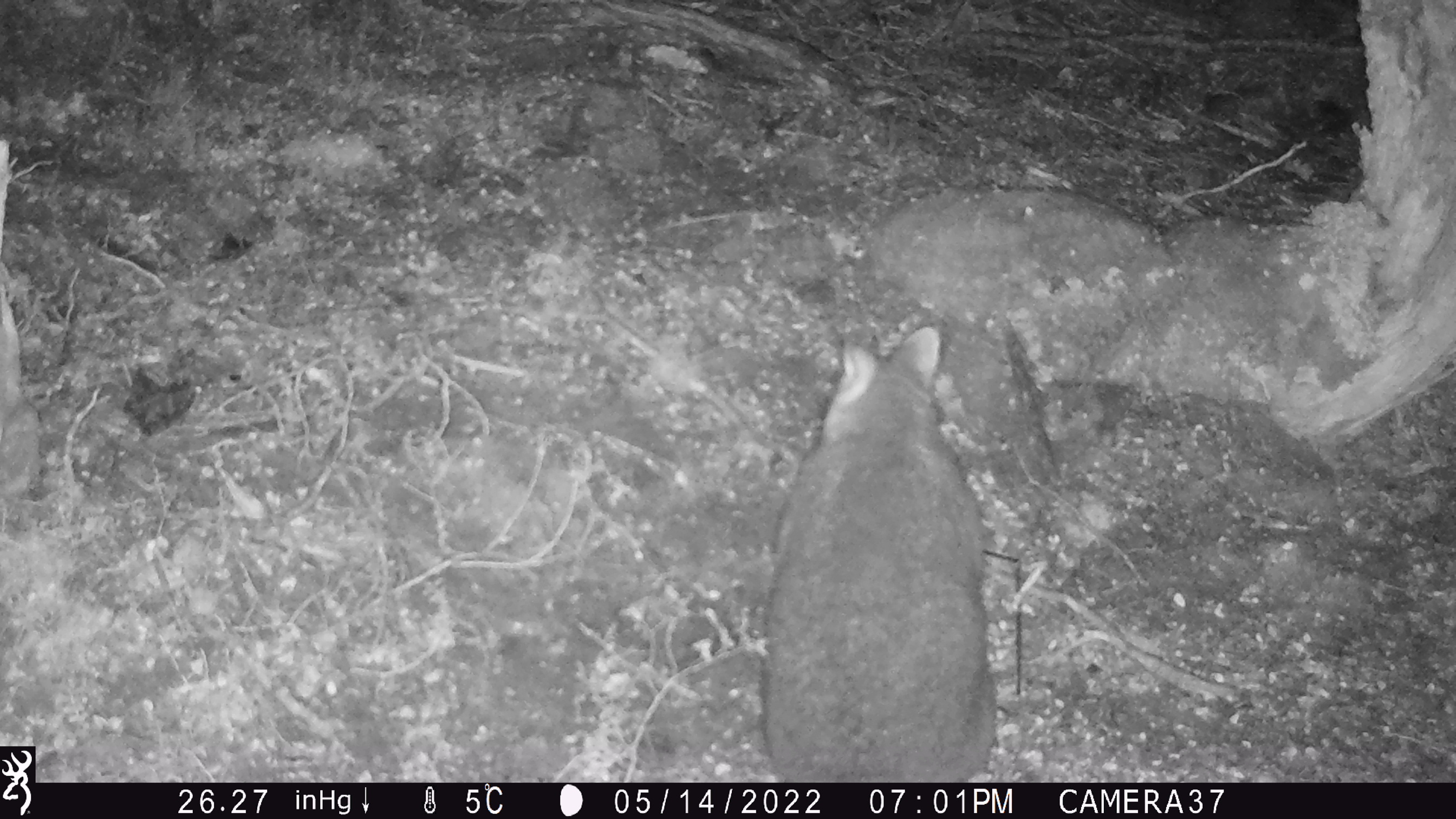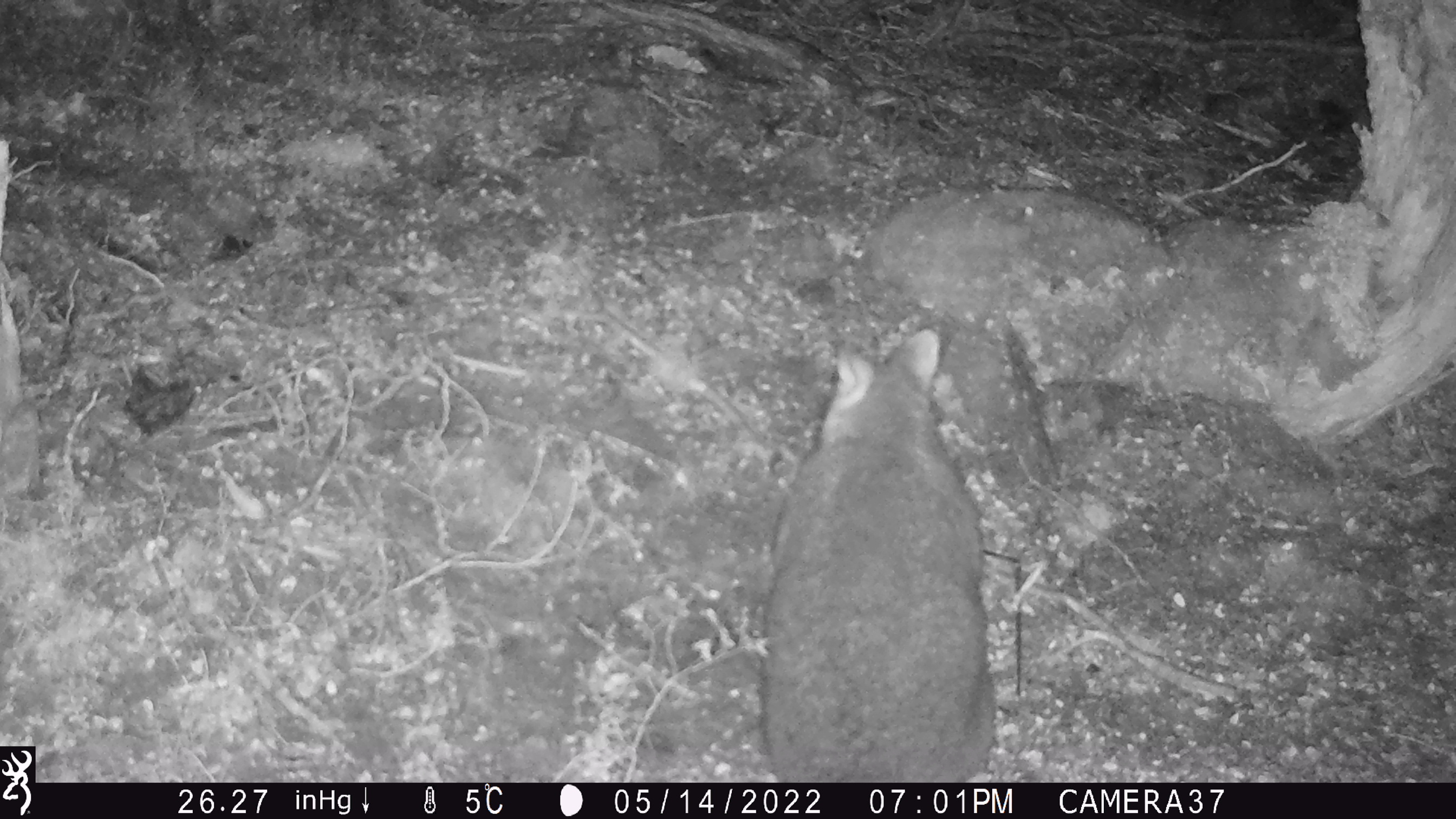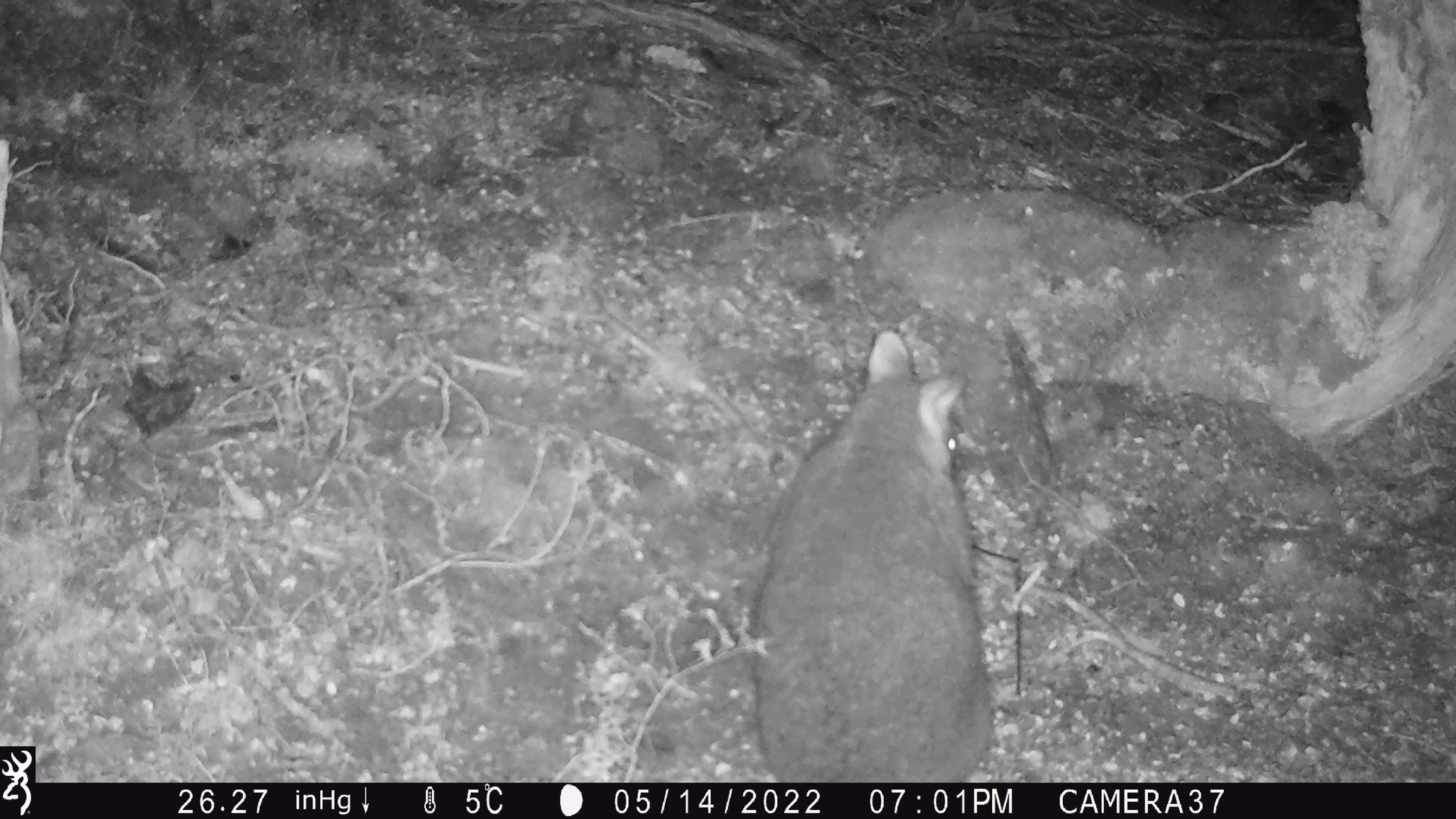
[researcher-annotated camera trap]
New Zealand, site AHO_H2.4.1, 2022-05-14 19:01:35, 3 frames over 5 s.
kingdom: Animalia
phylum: Chordata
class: Mammalia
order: Diprotodontia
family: Phalangeridae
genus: Trichosurus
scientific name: Trichosurus vulpecula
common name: common brushtail possum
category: possum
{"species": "possum (common brushtail possum) (Trichosurus vulpecula)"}